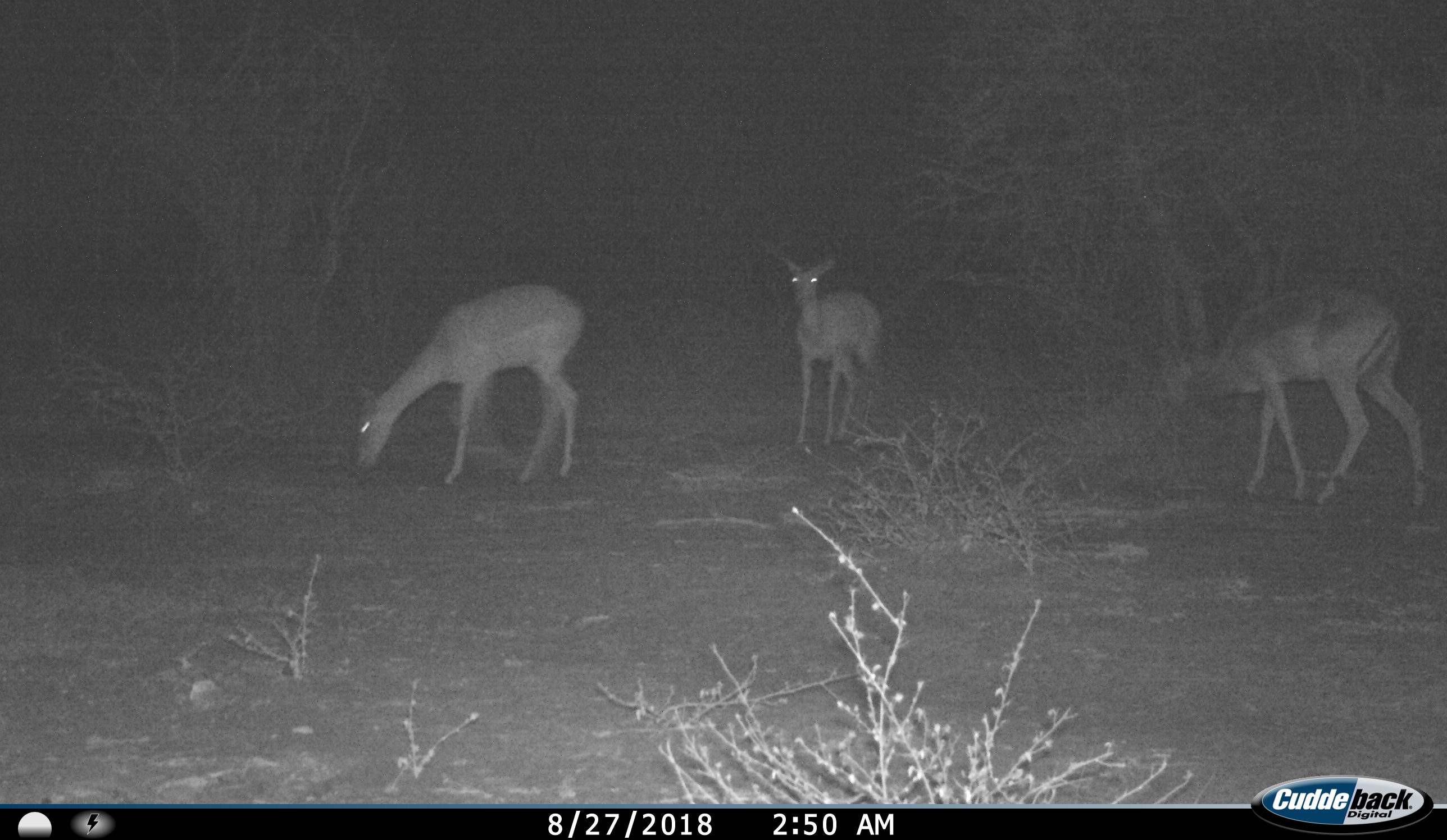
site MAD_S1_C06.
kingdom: Animalia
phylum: Chordata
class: Mammalia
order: Artiodactyla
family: Bovidae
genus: Aepyceros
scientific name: Aepyceros melampus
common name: impala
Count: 3.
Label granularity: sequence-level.